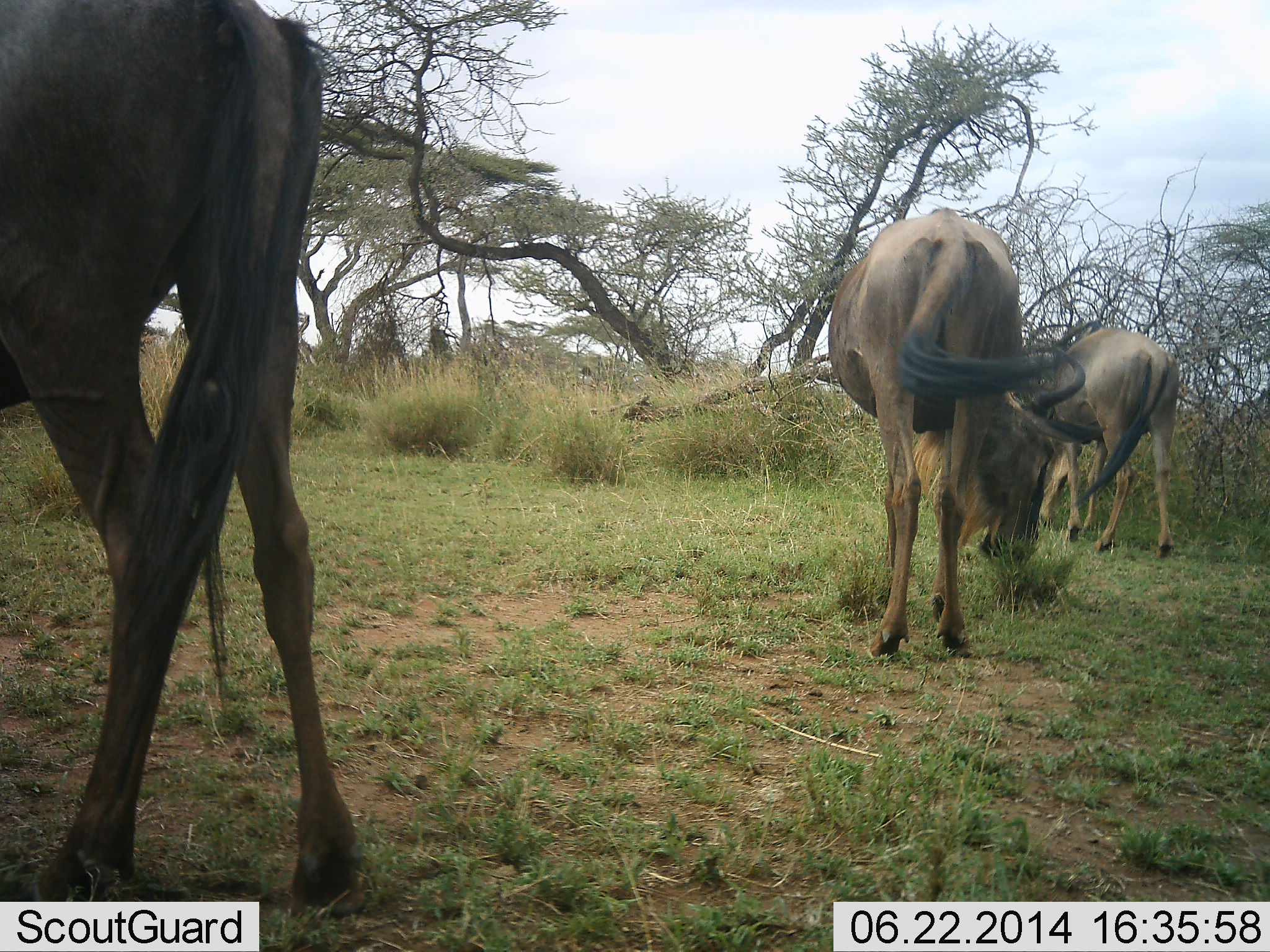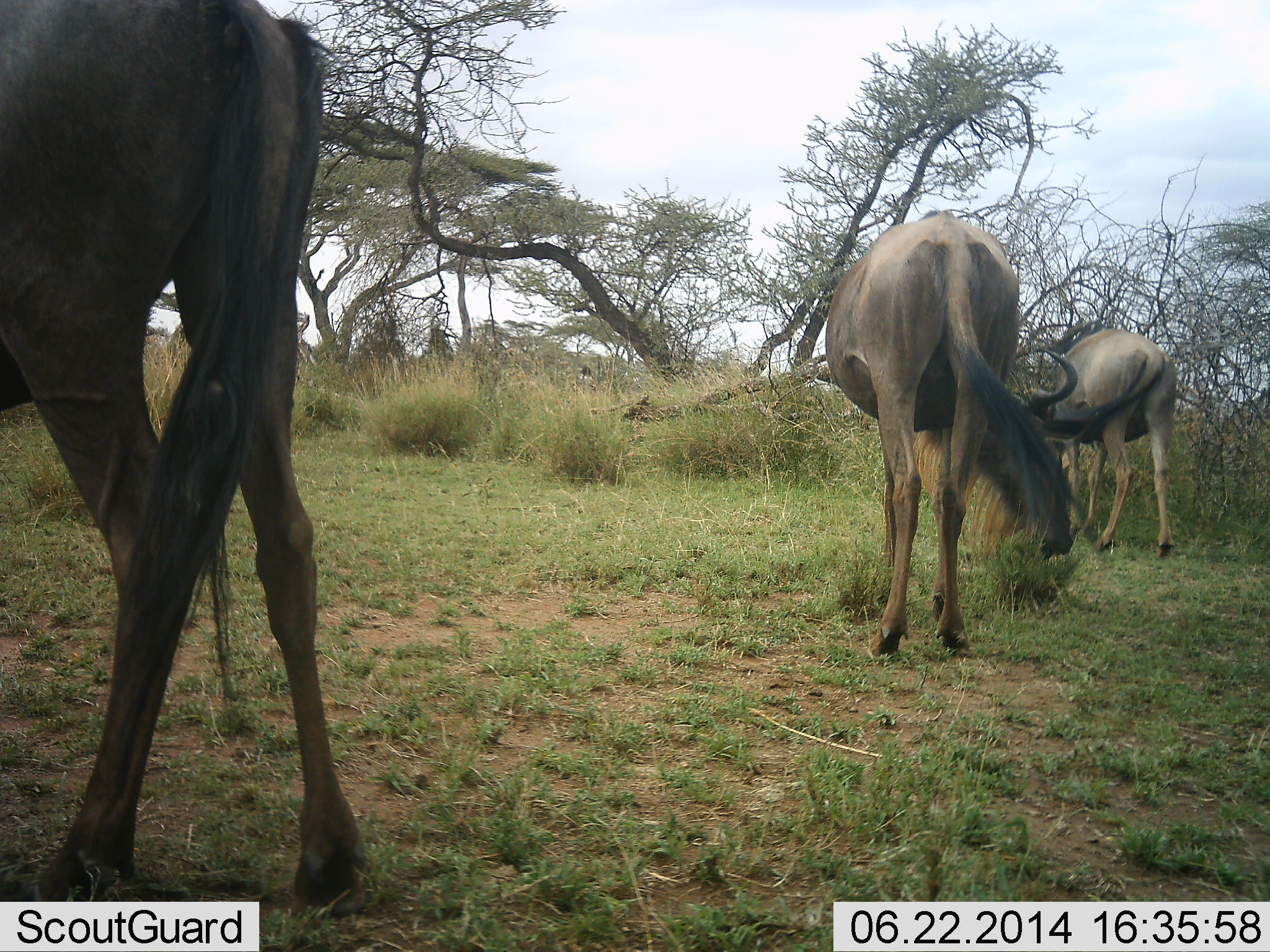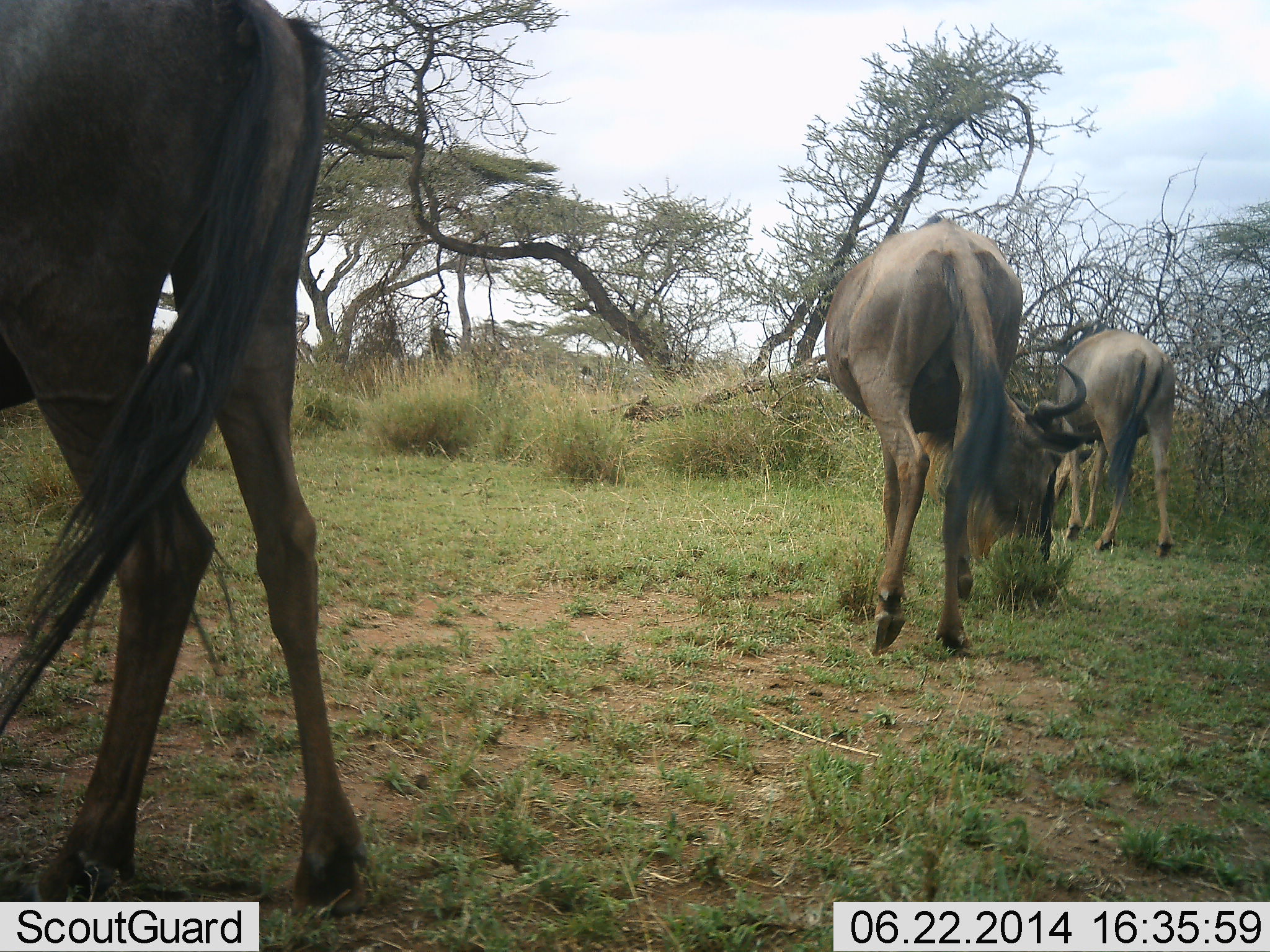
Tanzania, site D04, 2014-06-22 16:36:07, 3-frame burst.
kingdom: Animalia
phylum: Chordata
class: Mammalia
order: Artiodactyla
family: Bovidae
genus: Connochaetes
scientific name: Connochaetes taurinus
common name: blue wildebeest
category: wildebeest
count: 3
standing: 50%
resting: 0%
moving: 0%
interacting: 0%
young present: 0%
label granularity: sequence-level